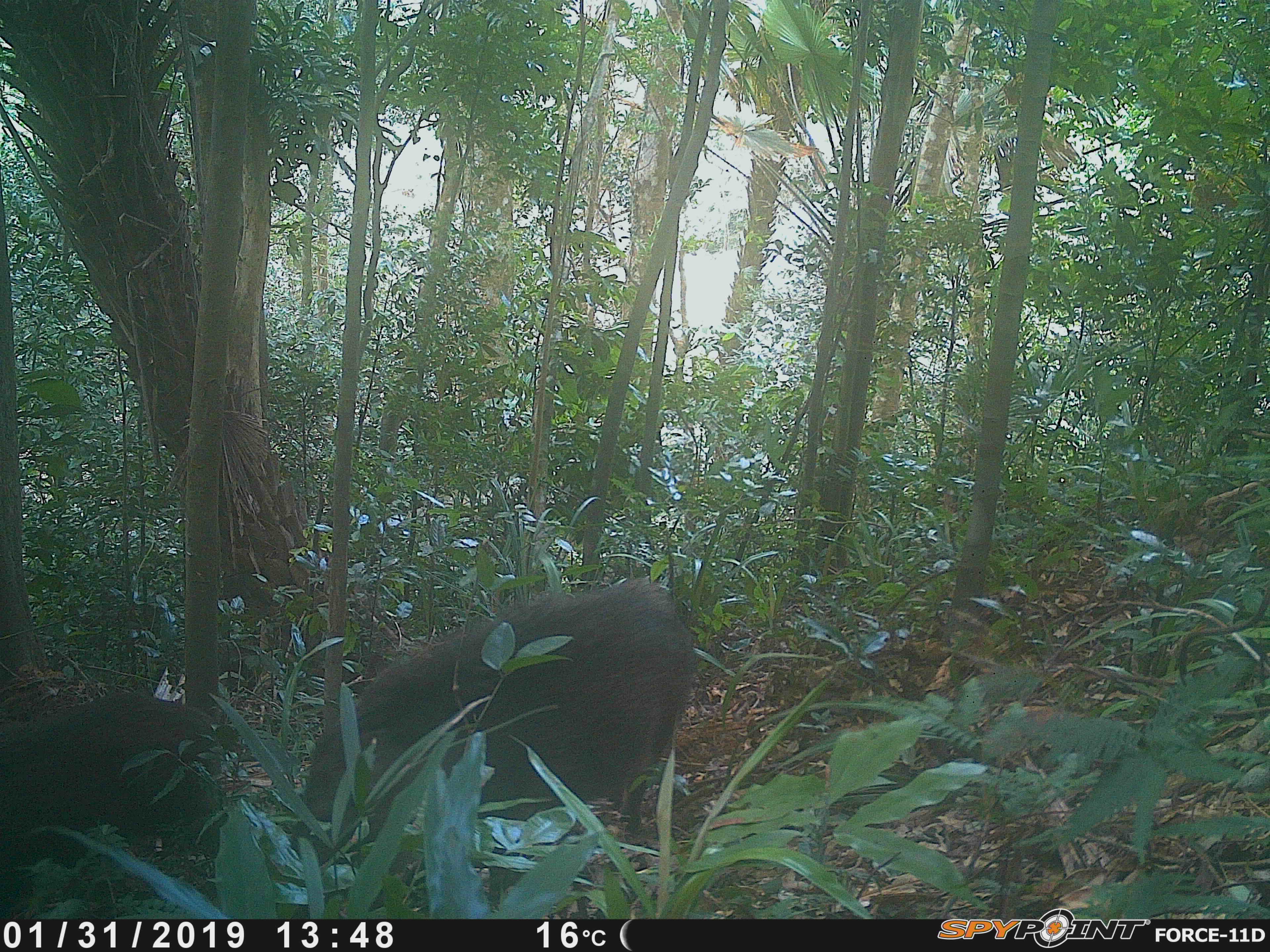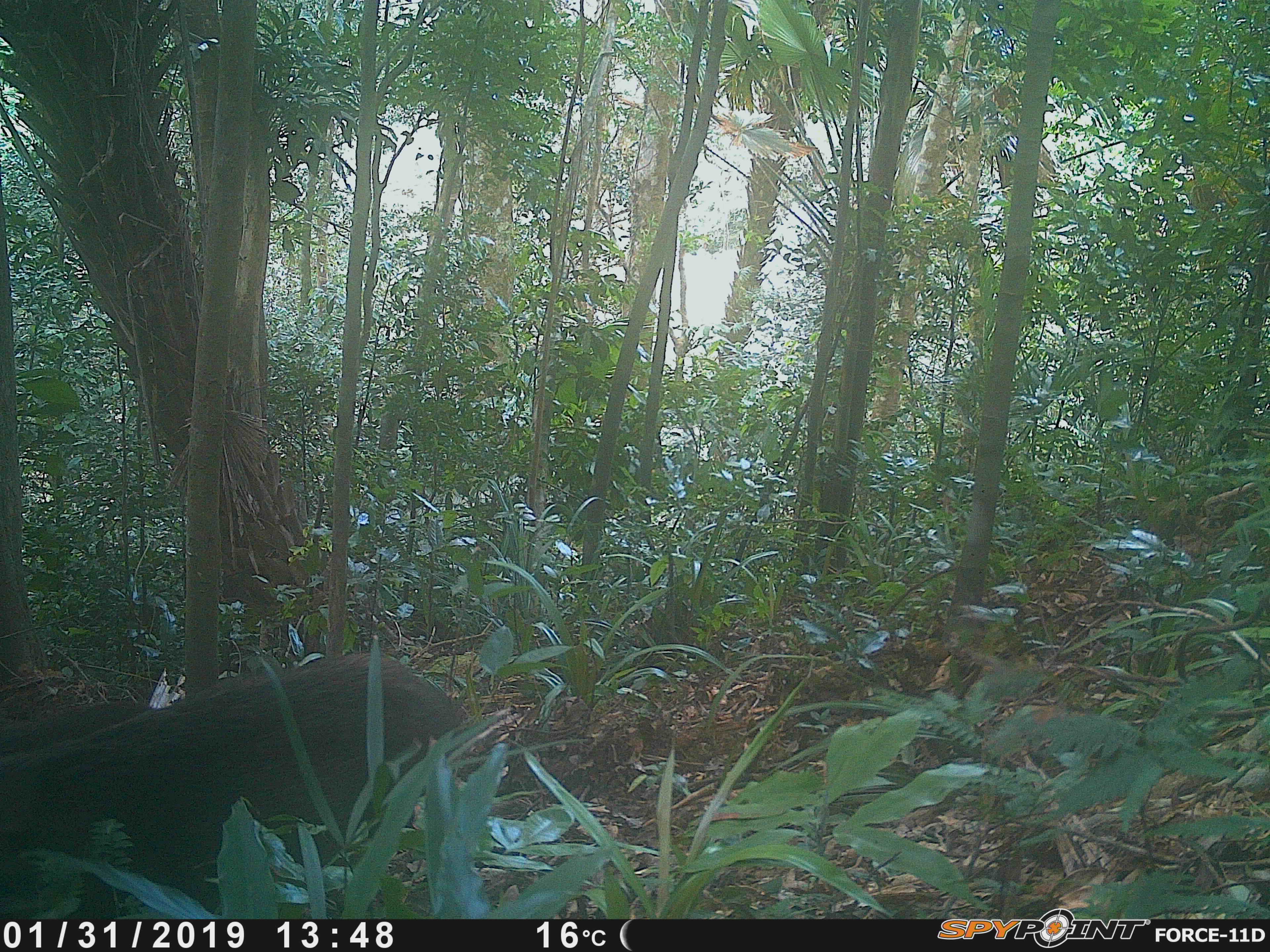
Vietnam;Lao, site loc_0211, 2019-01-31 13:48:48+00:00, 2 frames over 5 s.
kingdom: Animalia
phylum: Chordata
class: Mammalia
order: Artiodactyla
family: Suidae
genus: Sus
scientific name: Sus scrofa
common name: eurasian wild pig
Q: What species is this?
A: Eurasian wild pig (Sus scrofa).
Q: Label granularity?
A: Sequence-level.